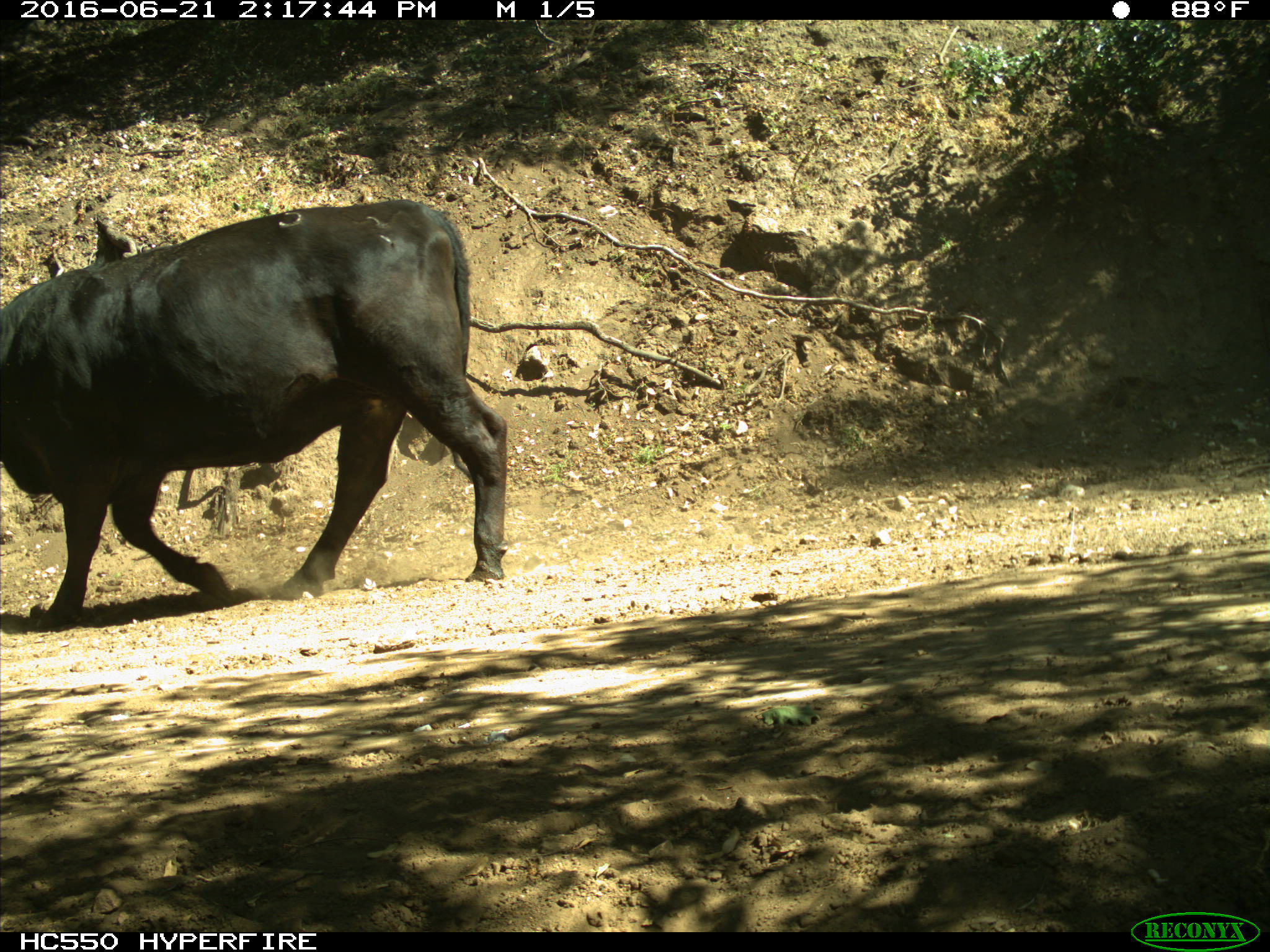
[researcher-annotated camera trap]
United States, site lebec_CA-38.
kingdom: Animalia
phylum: Chordata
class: Mammalia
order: Artiodactyla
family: Bovidae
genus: Bos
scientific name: Bos taurus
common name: domestic cow